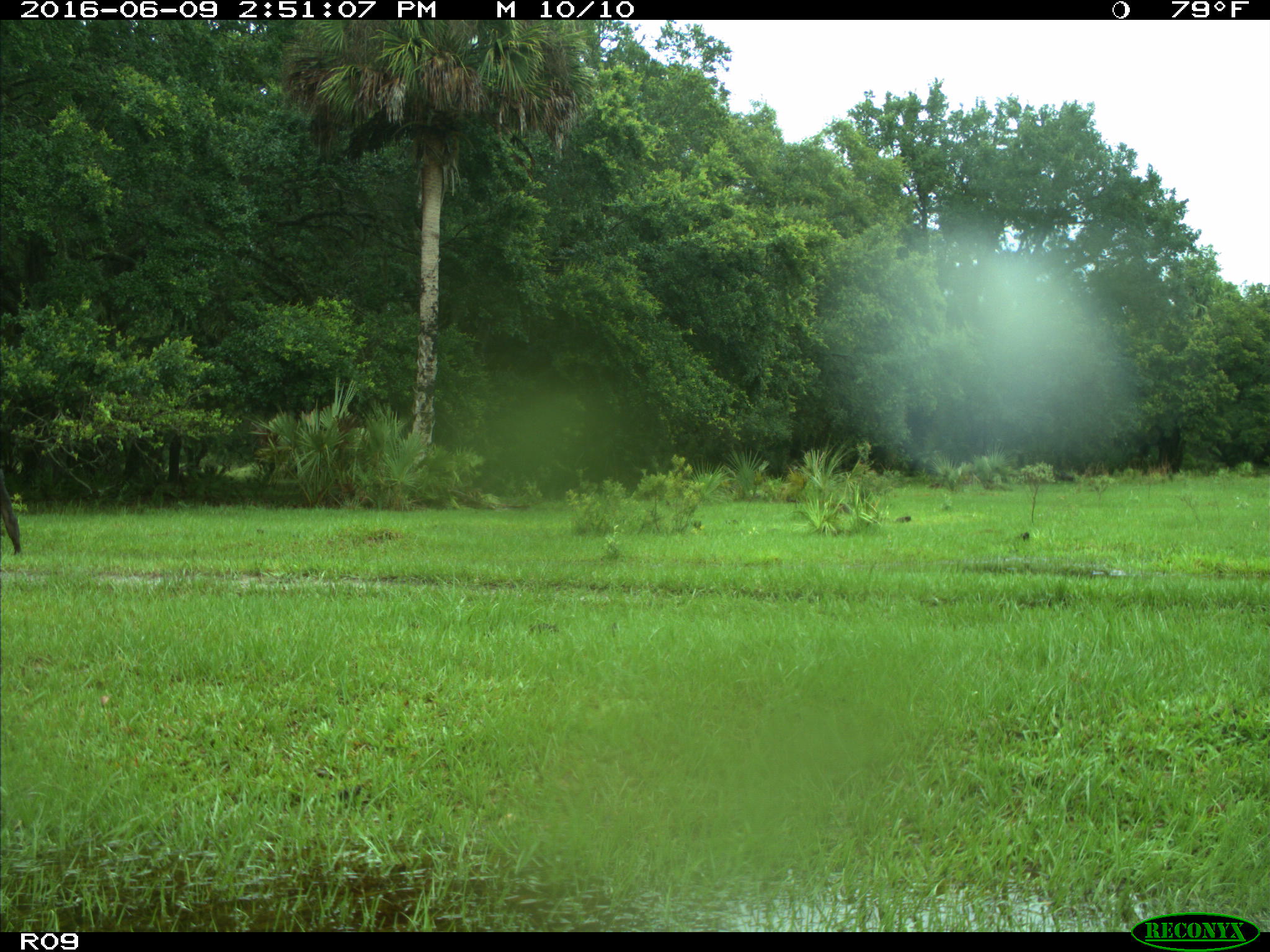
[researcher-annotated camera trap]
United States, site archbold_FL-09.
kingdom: Animalia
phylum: Chordata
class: Mammalia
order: Artiodactyla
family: Bovidae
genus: Bos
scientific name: Bos taurus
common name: domestic cow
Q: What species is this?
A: Bos taurus (domestic cow).